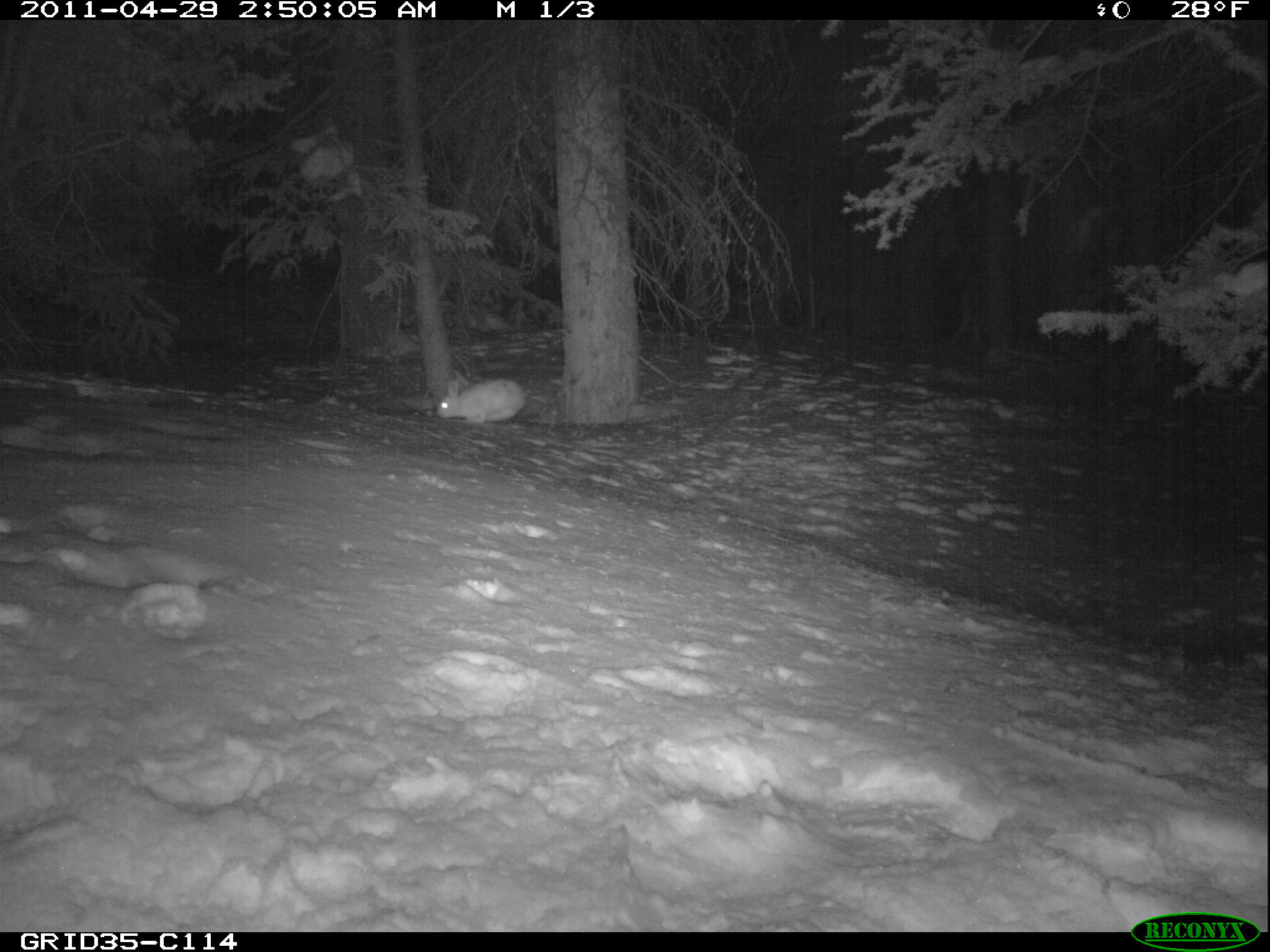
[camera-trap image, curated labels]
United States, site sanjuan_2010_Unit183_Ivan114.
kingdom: Animalia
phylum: Chordata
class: Mammalia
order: Lagomorpha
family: Leporidae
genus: Lepus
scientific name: Lepus americanus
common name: snowshoe hare